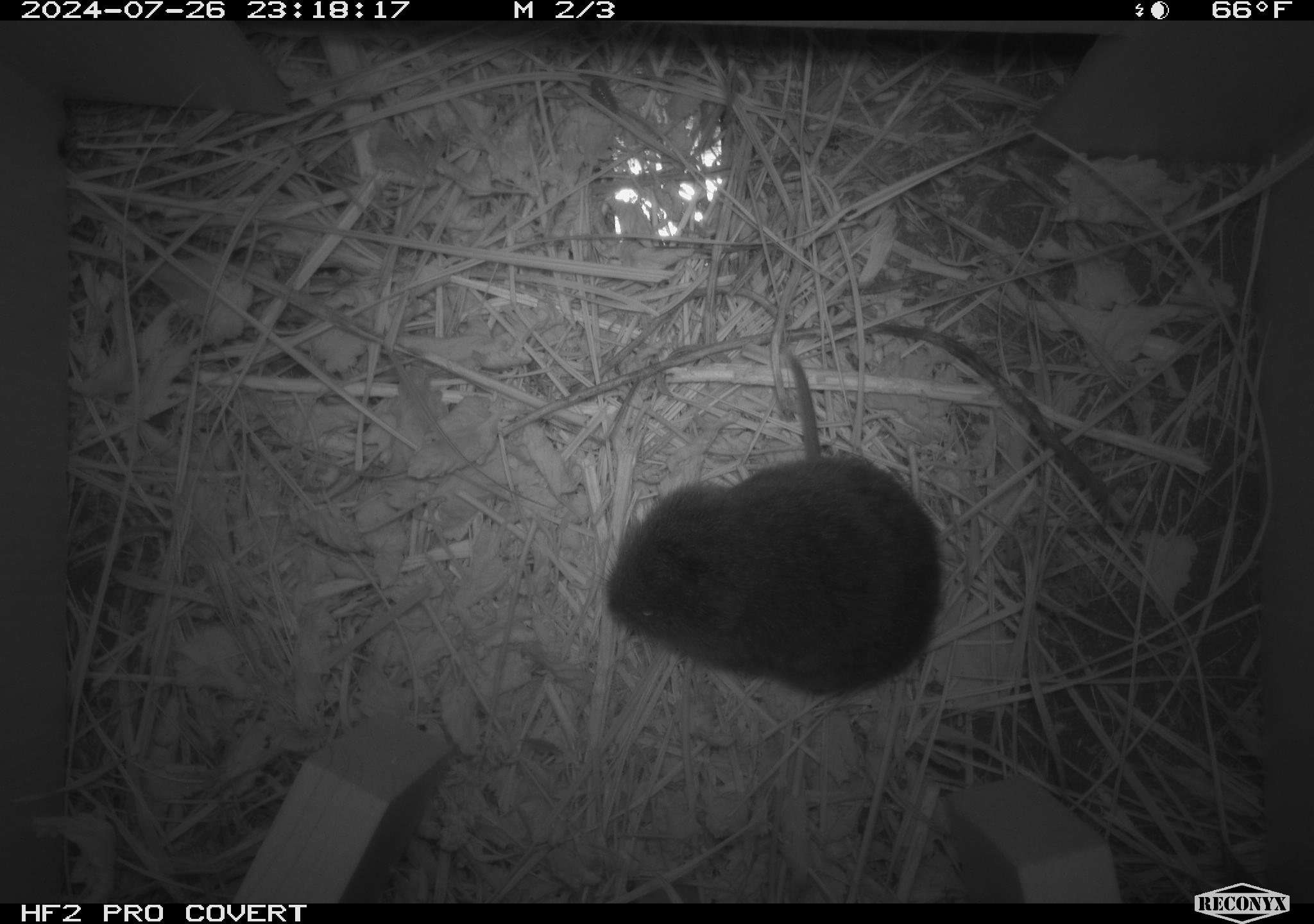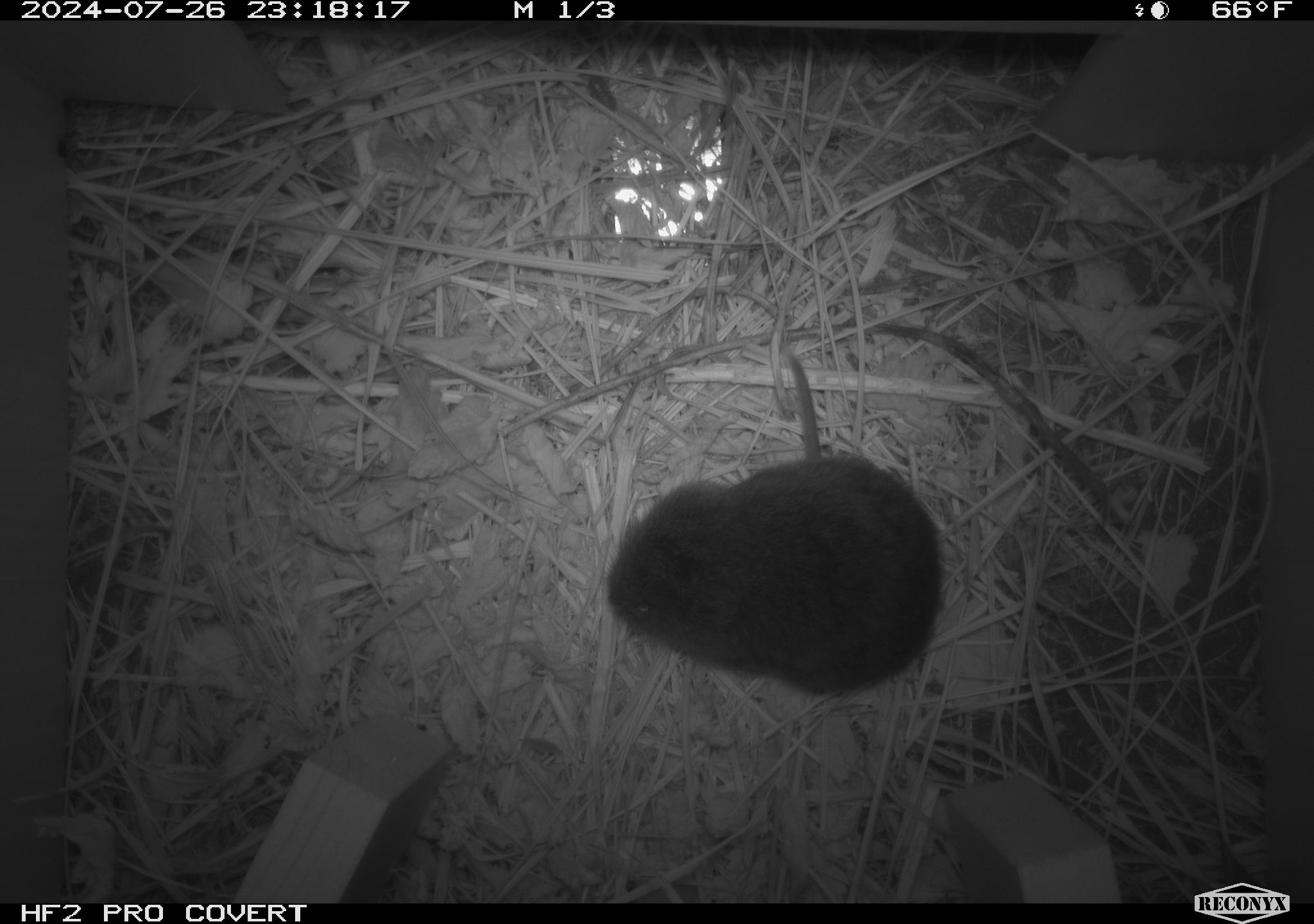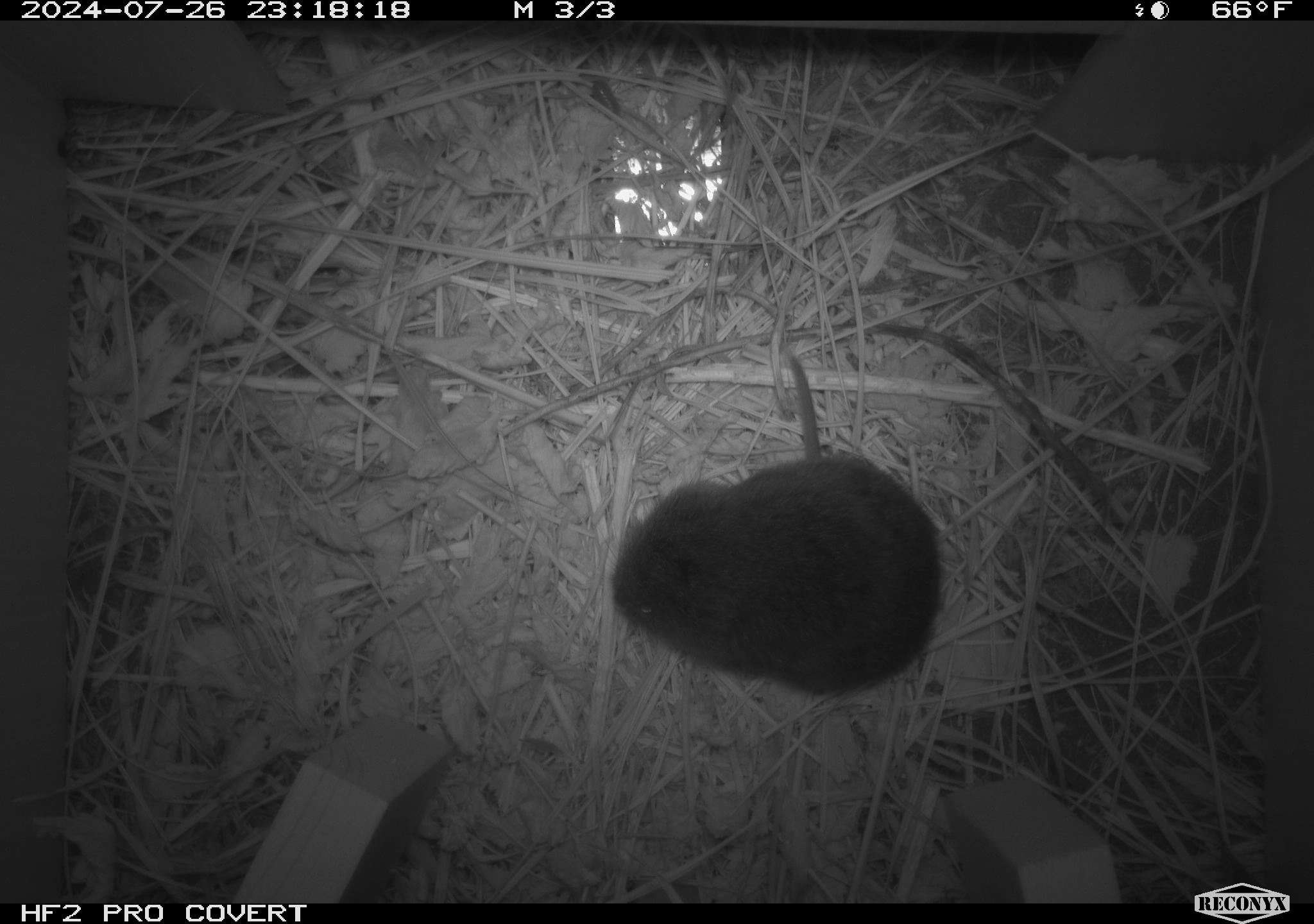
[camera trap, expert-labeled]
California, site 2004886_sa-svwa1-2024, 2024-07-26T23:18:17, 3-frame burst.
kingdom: Animalia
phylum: Chordata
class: Mammalia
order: Rodentia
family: Cricetidae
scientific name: Arvicolinae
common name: voles, lemmings, and muskrats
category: arvicolinae subfamily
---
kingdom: Animalia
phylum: Arthropoda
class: Insecta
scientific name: Insecta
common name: insect